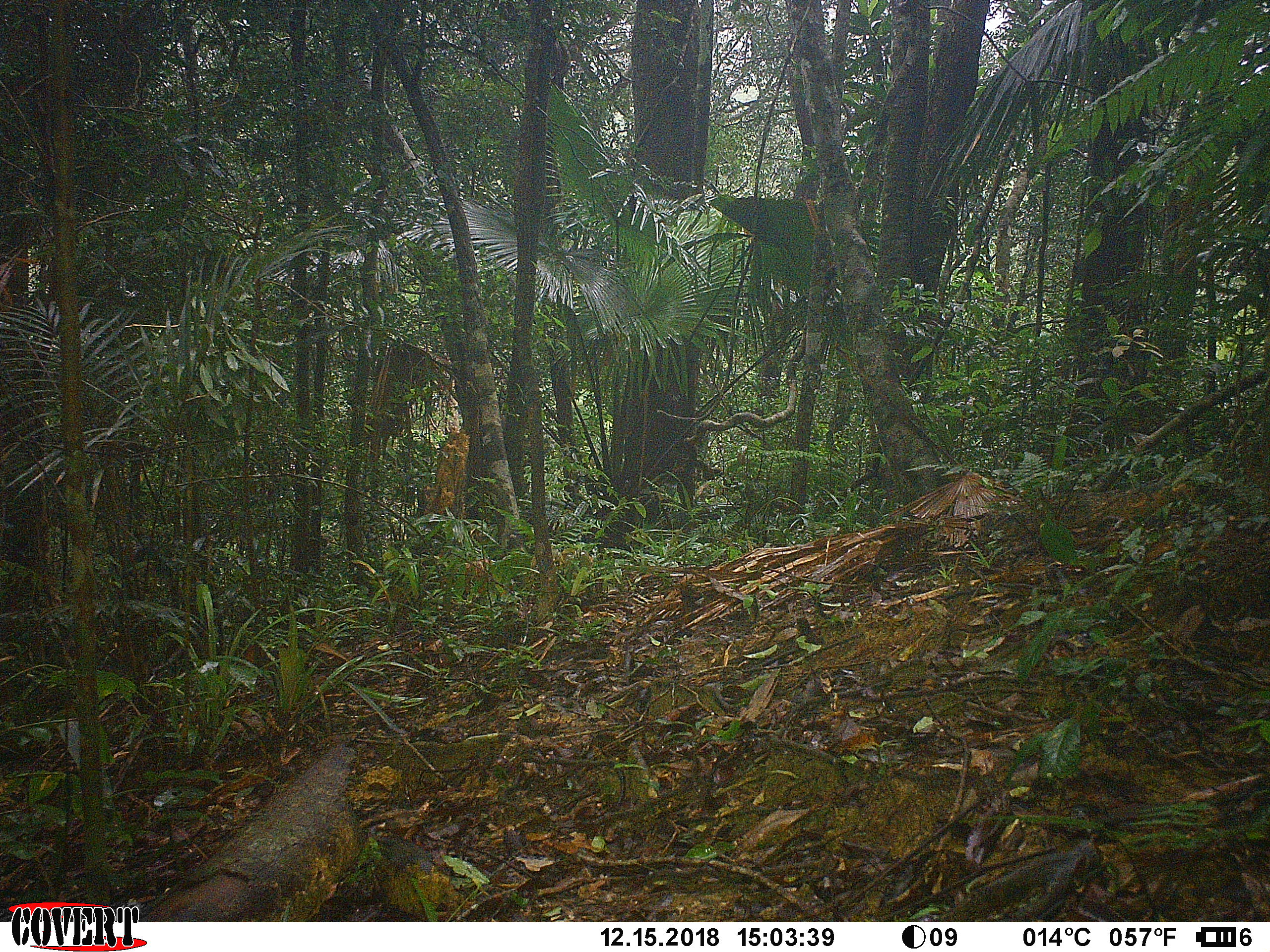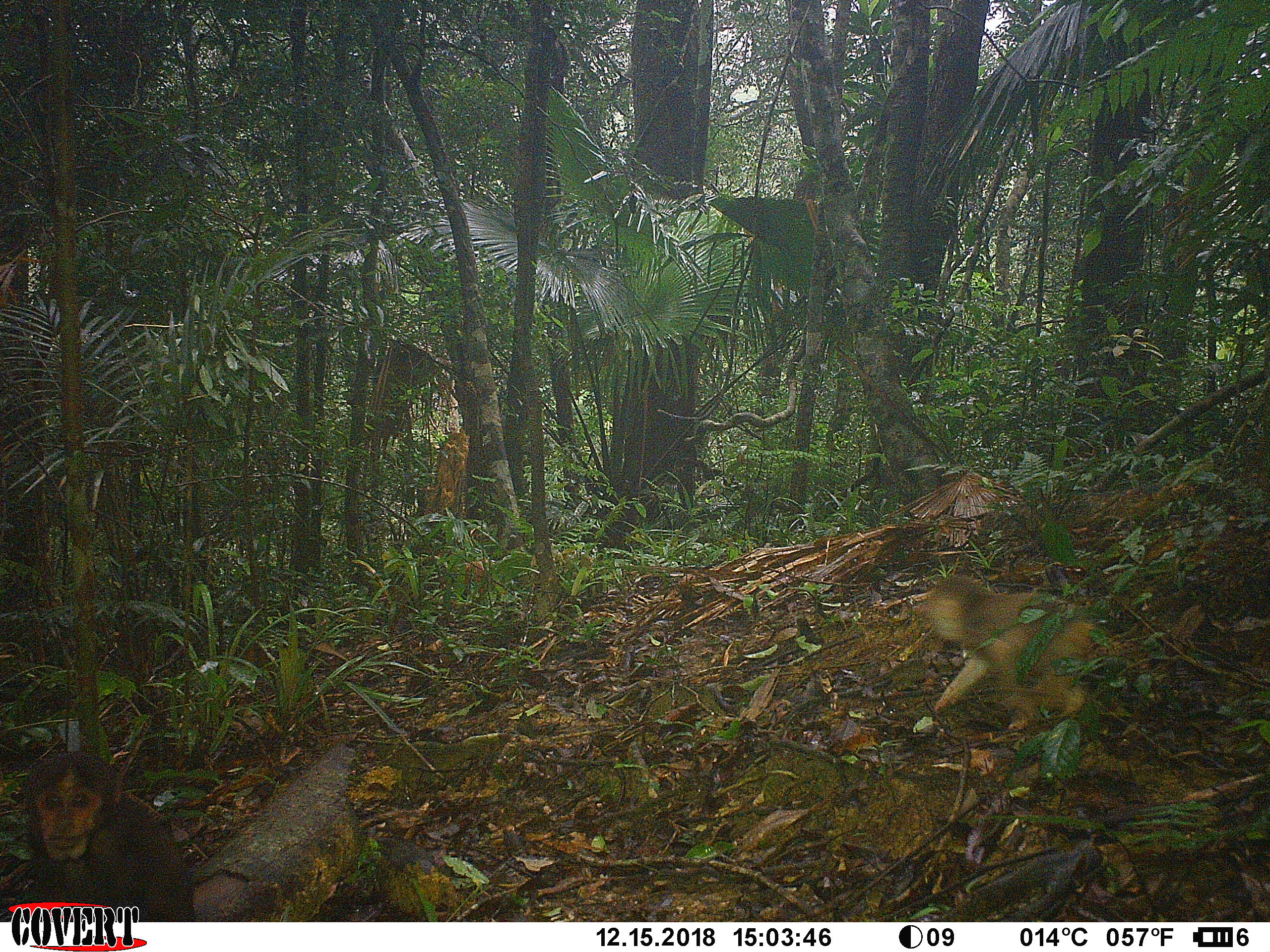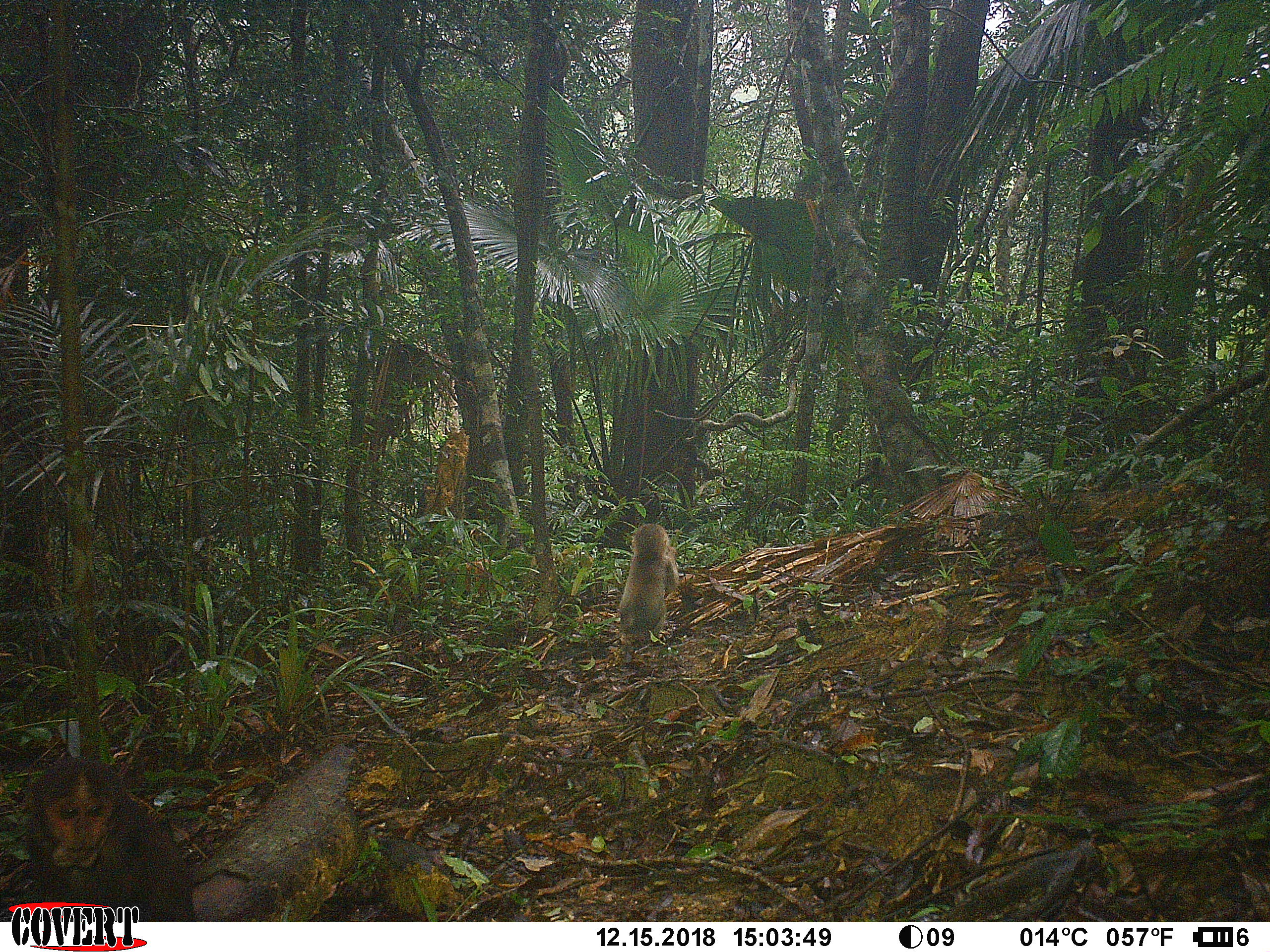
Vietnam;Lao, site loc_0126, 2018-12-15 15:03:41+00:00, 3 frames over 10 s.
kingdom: Animalia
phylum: Chordata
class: Mammalia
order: Primates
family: Cercopithecidae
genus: Macaca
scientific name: Macaca arctoides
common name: stump-tailed macaque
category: stump tailed macaque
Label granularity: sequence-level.